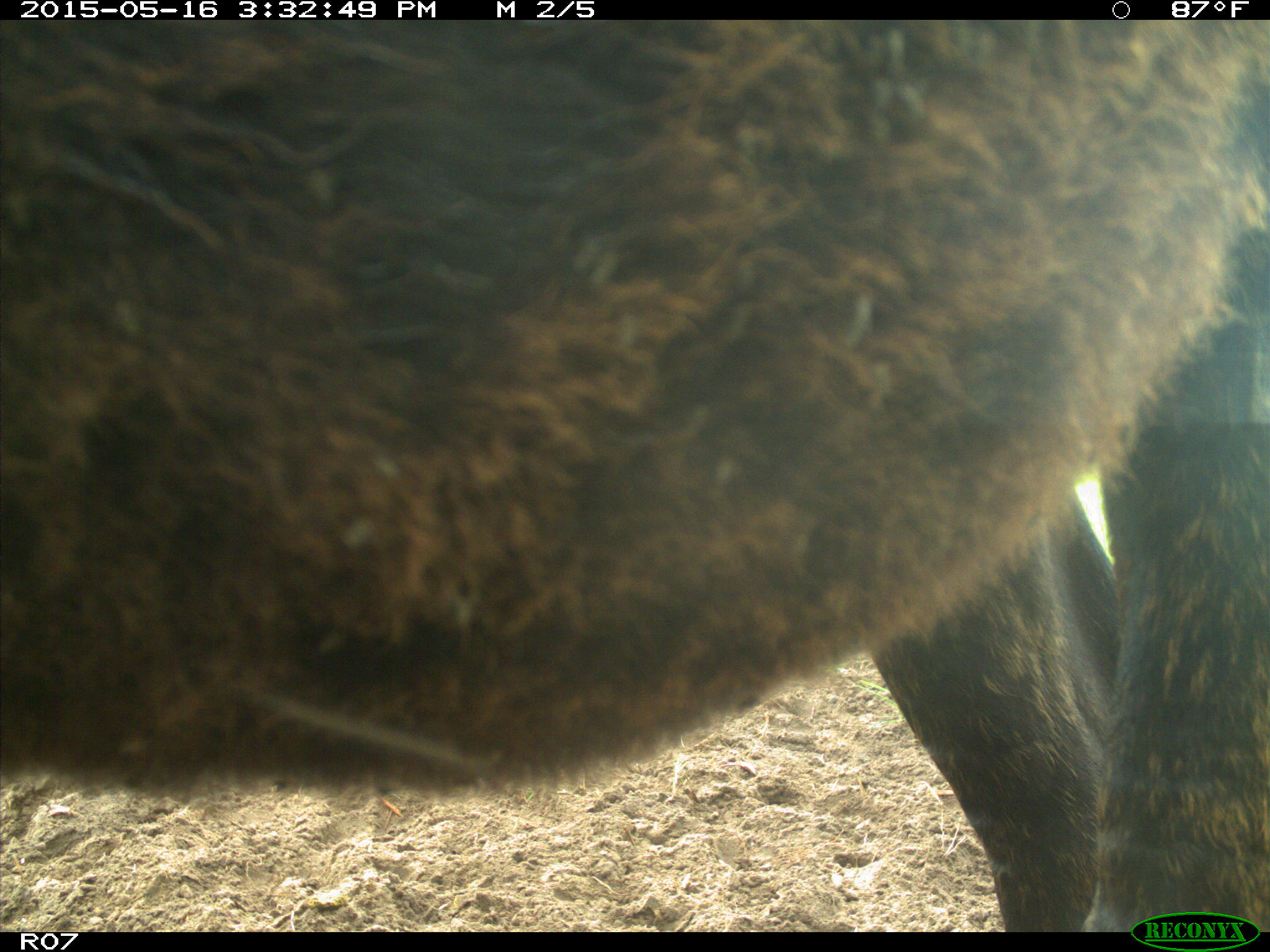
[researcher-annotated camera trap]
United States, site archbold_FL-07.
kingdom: Animalia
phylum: Chordata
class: Mammalia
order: Artiodactyla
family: Bovidae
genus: Bos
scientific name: Bos taurus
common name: domestic cow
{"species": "Bos taurus (domestic cow)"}